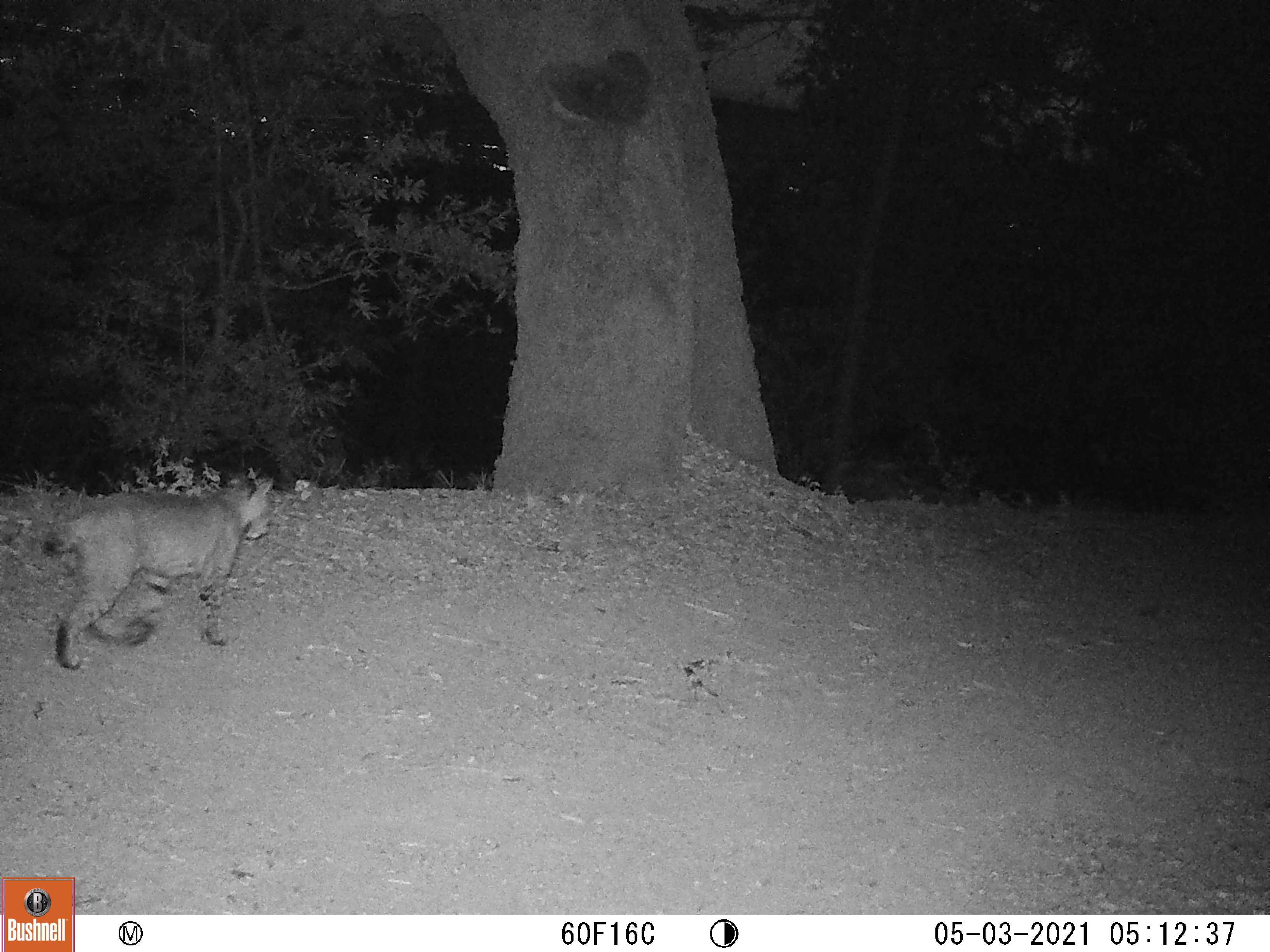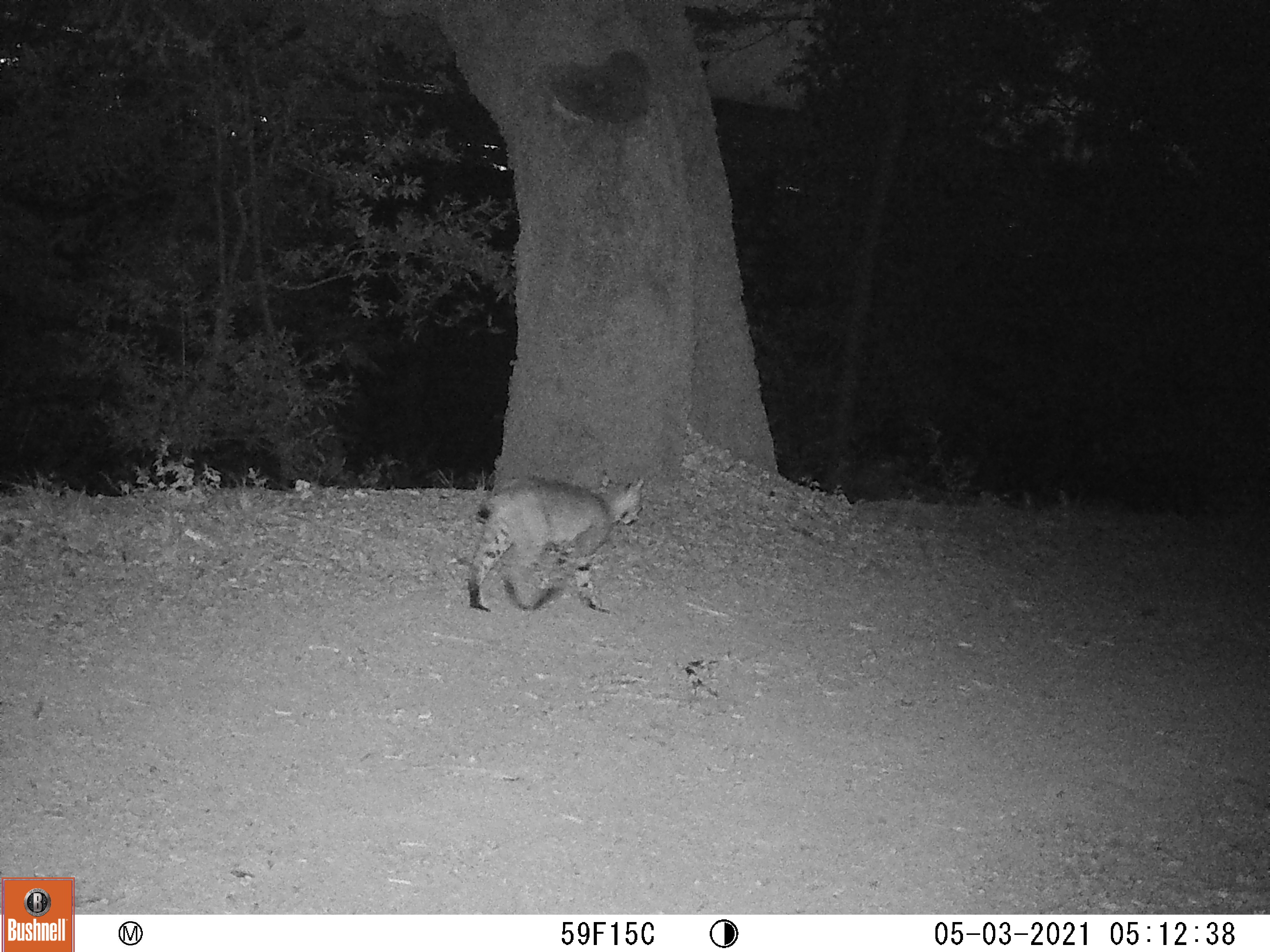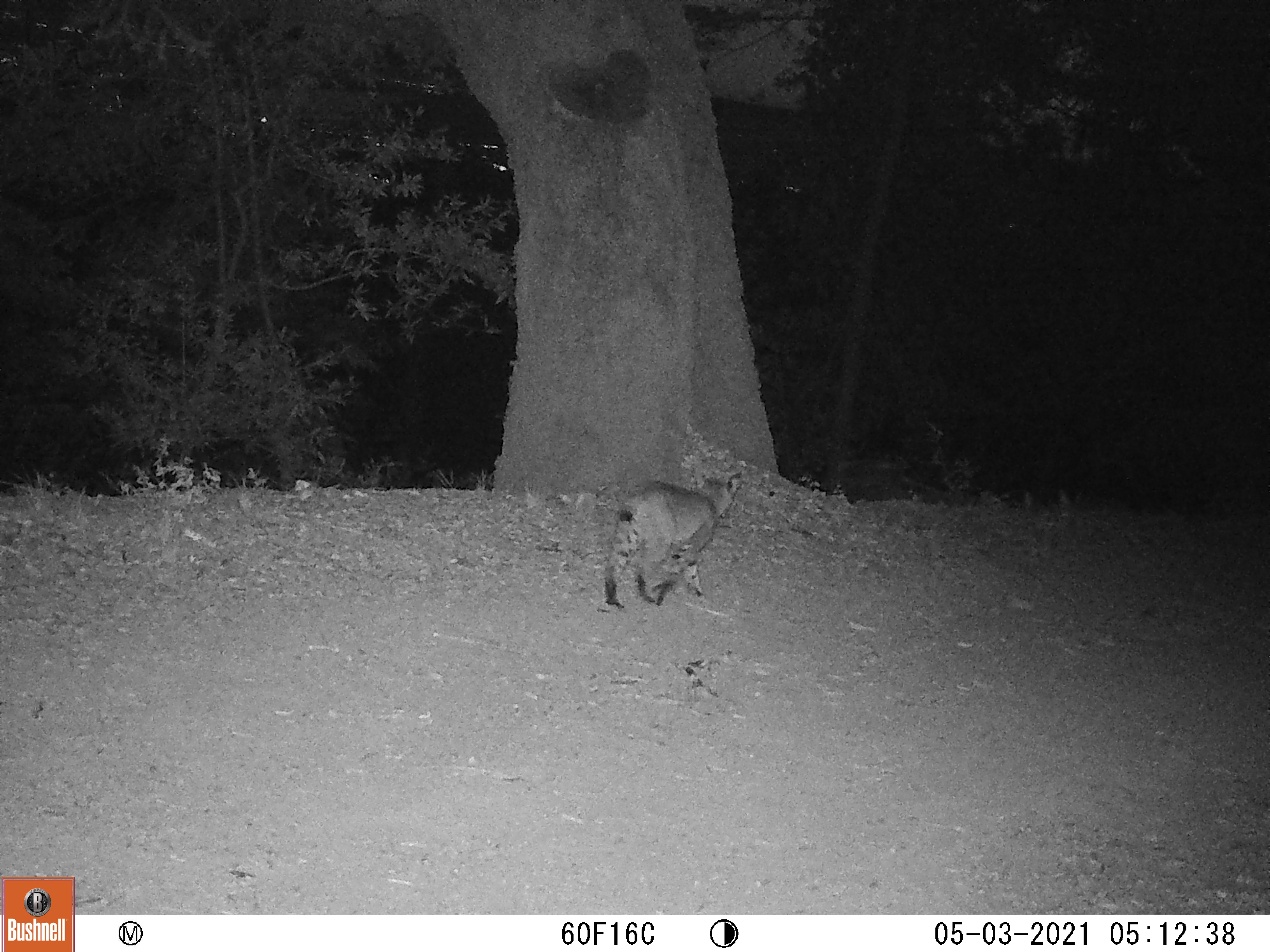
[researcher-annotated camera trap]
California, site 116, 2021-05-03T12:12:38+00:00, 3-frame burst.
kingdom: Animalia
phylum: Chordata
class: Mammalia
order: Carnivora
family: Felidae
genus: Lynx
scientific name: Lynx rufus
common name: bobcat